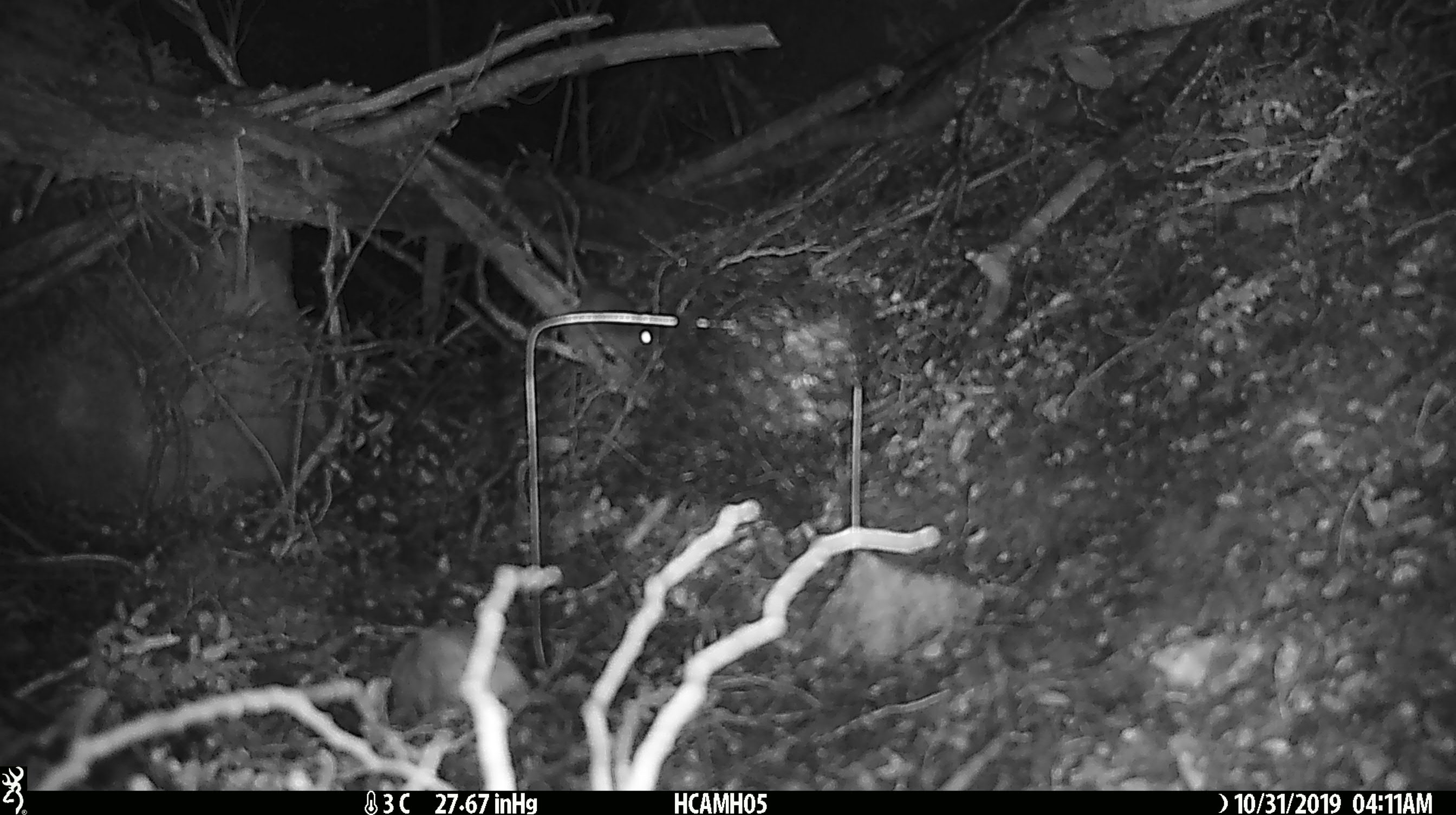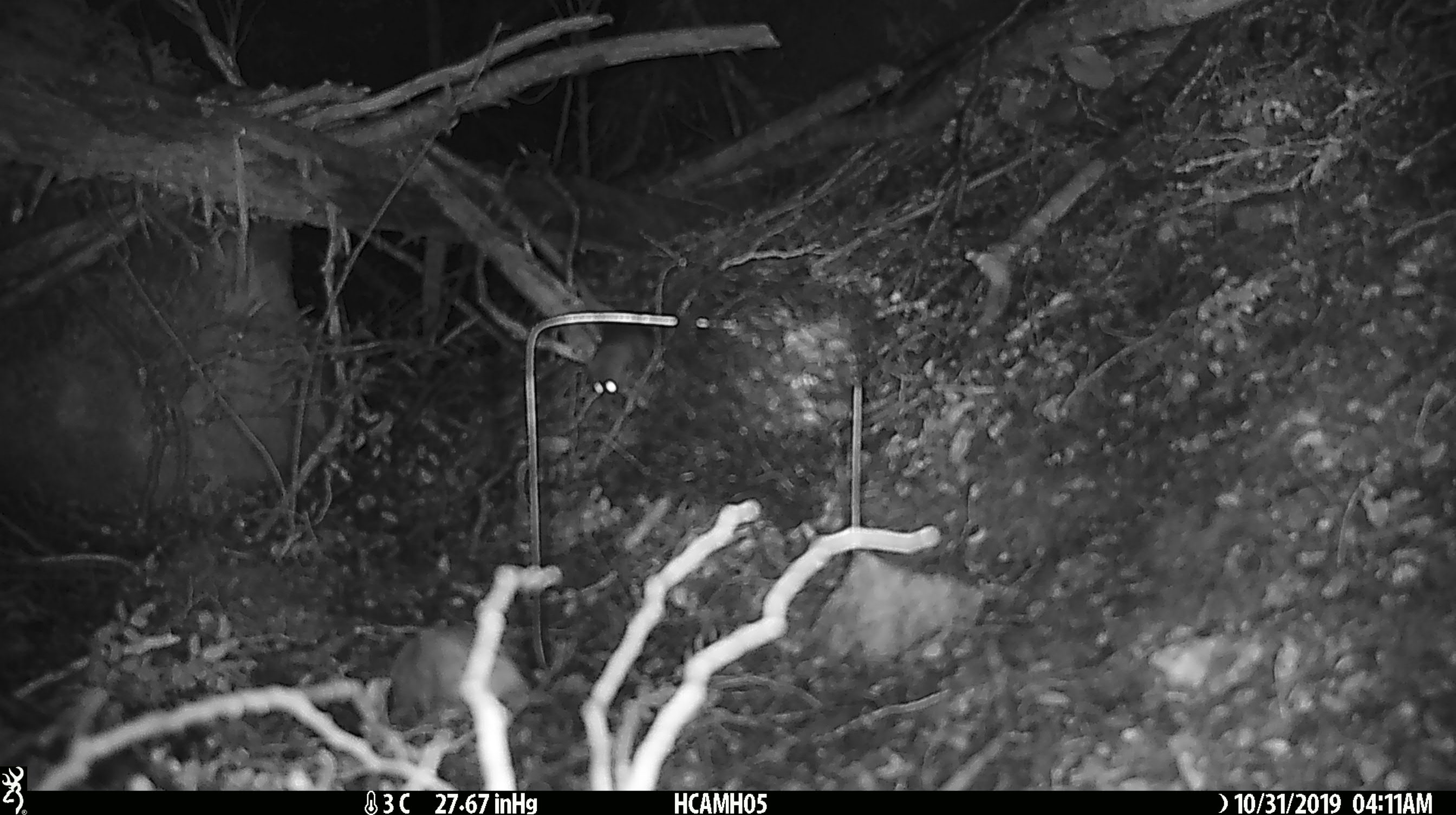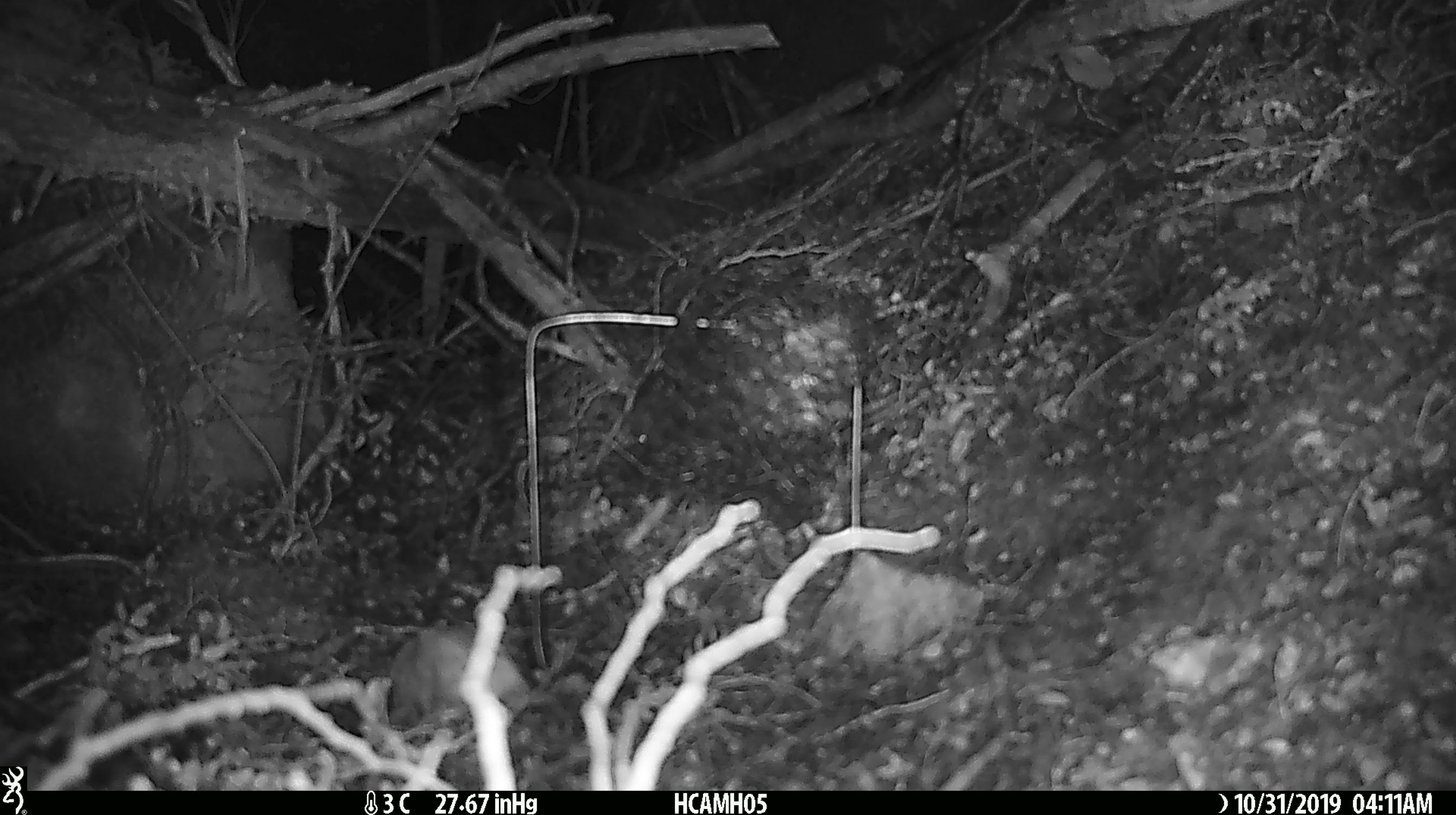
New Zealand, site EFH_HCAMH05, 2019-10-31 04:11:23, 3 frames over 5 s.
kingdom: Animalia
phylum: Chordata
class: Mammalia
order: Rodentia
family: Muridae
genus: Mus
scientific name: Mus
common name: mouse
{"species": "mouse (Mus)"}